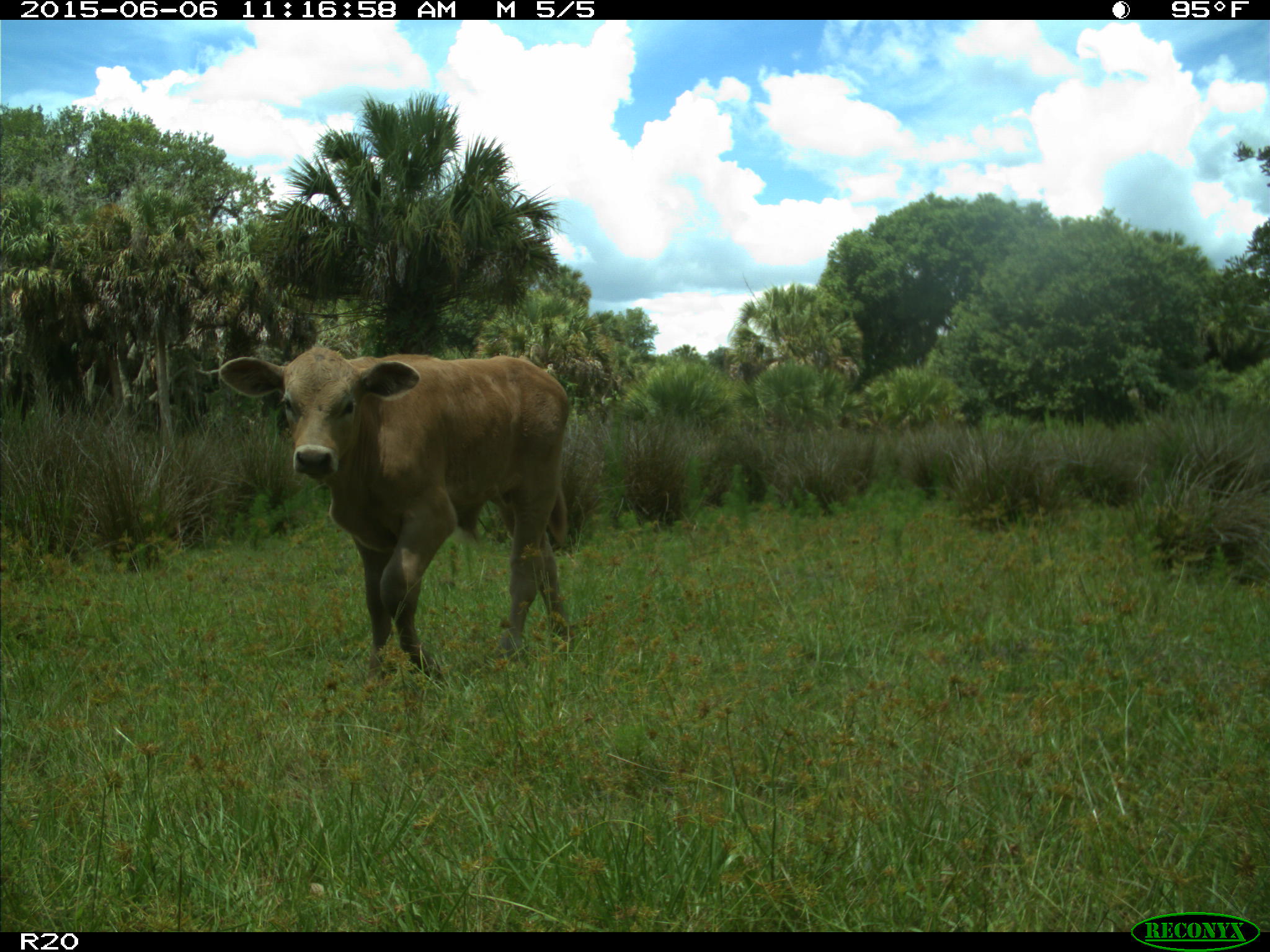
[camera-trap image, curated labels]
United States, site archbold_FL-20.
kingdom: Animalia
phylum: Chordata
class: Mammalia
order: Artiodactyla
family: Bovidae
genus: Bos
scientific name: Bos taurus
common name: domestic cow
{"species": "Bos taurus (domestic cow)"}